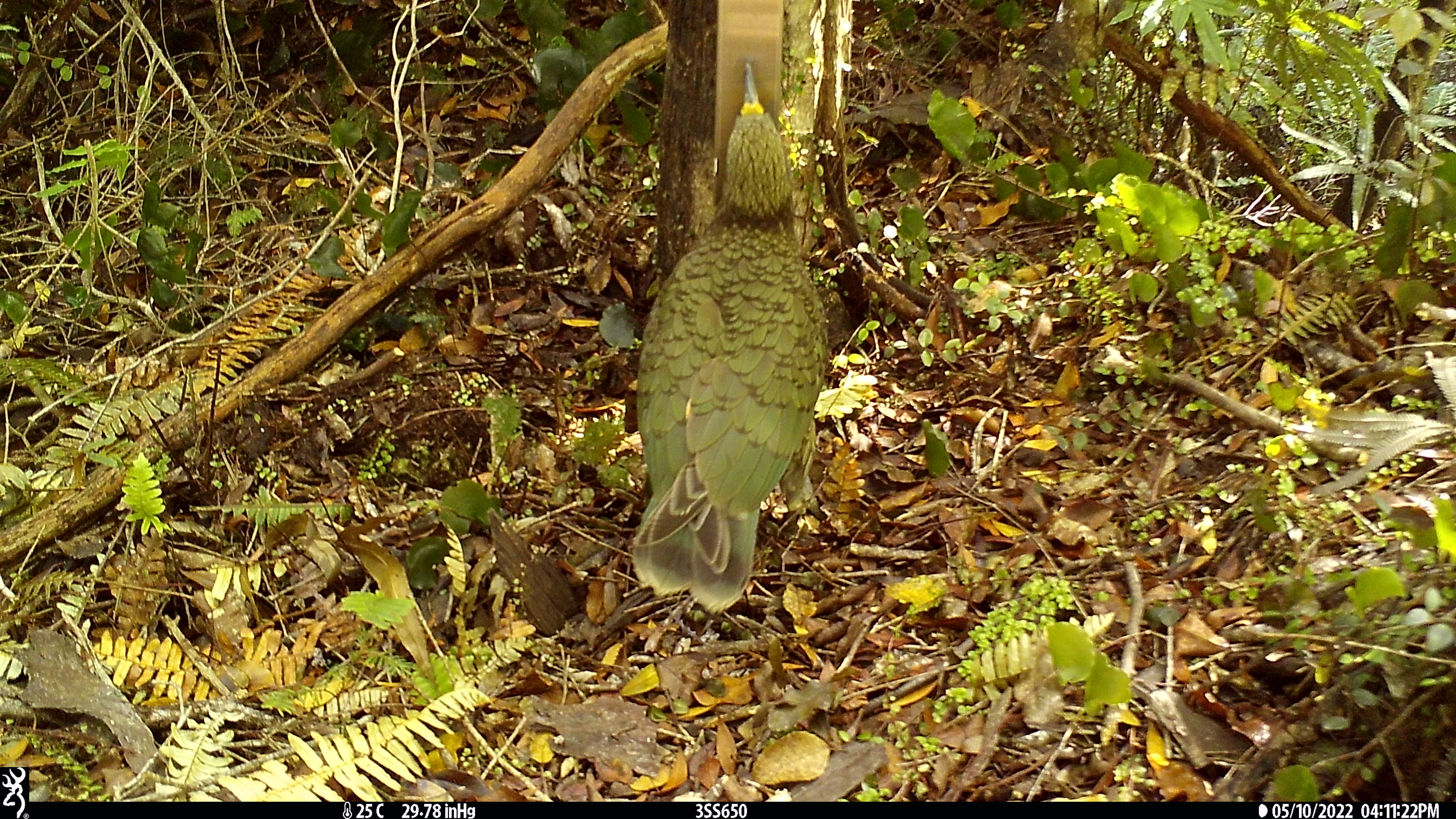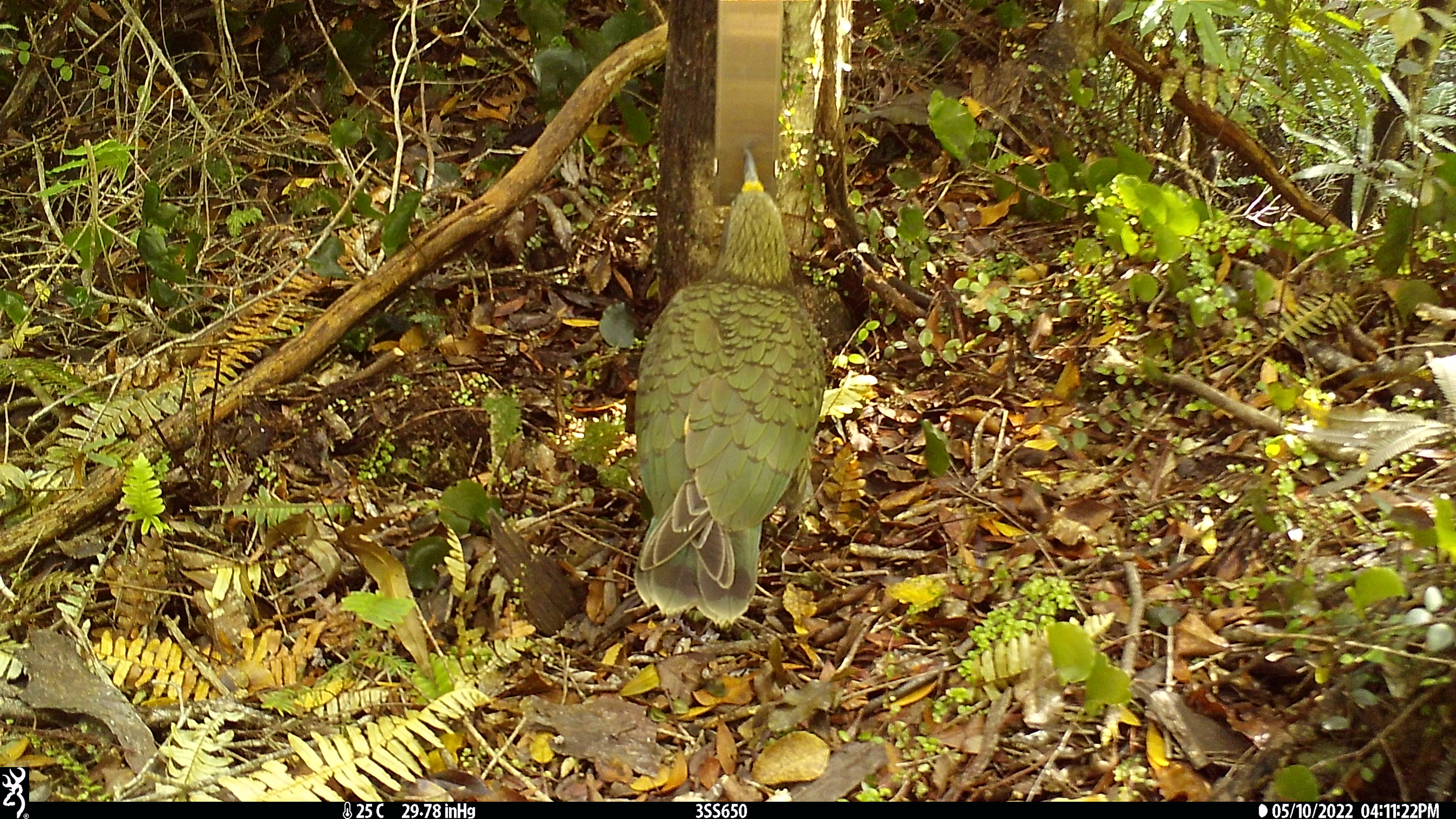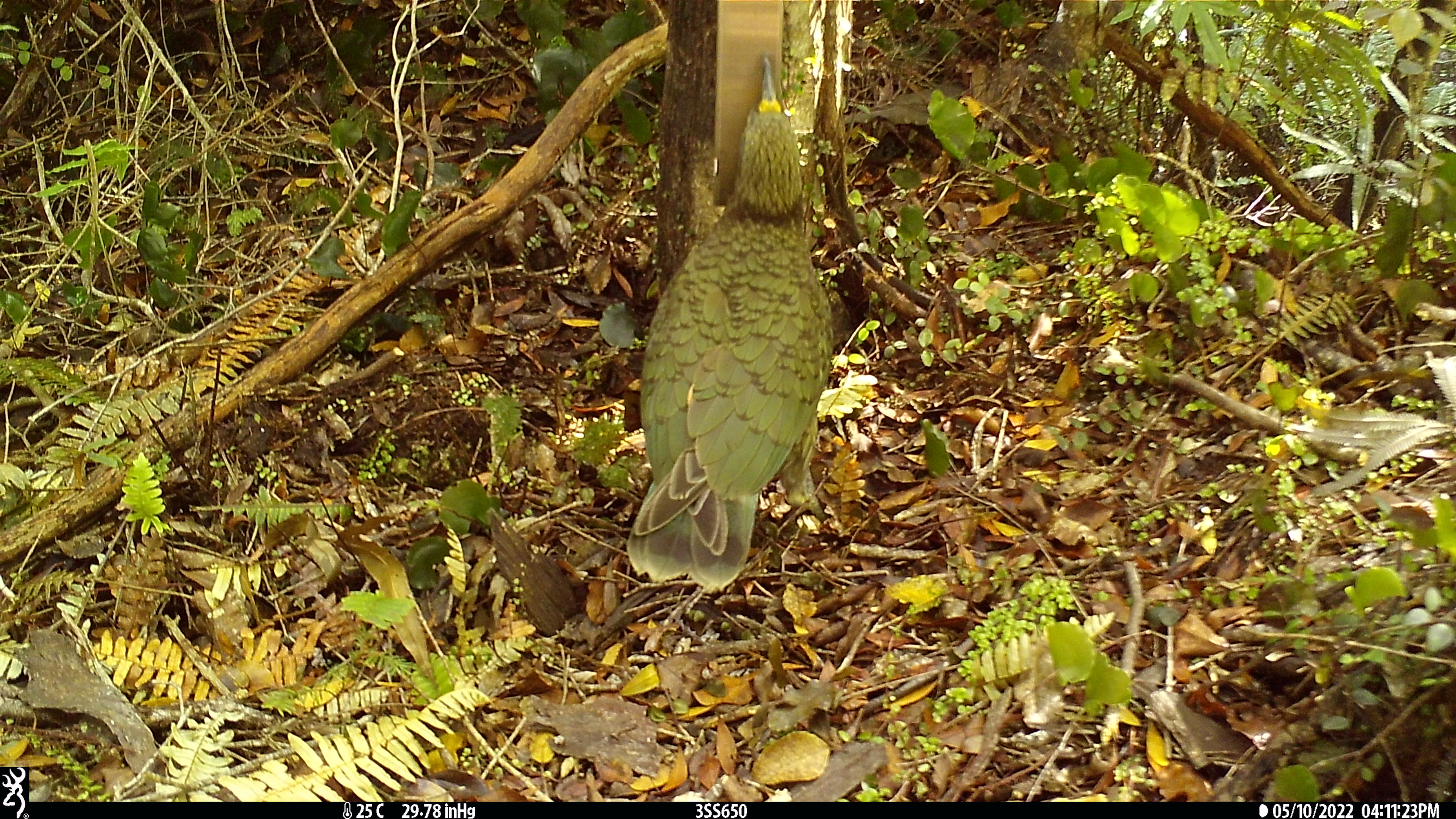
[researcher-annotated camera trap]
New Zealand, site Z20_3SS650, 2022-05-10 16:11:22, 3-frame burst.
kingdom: Animalia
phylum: Chordata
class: Aves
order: Psittaciformes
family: Strigopidae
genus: Nestor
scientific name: Nestor notabilis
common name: kea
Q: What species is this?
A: Kea (Nestor notabilis).